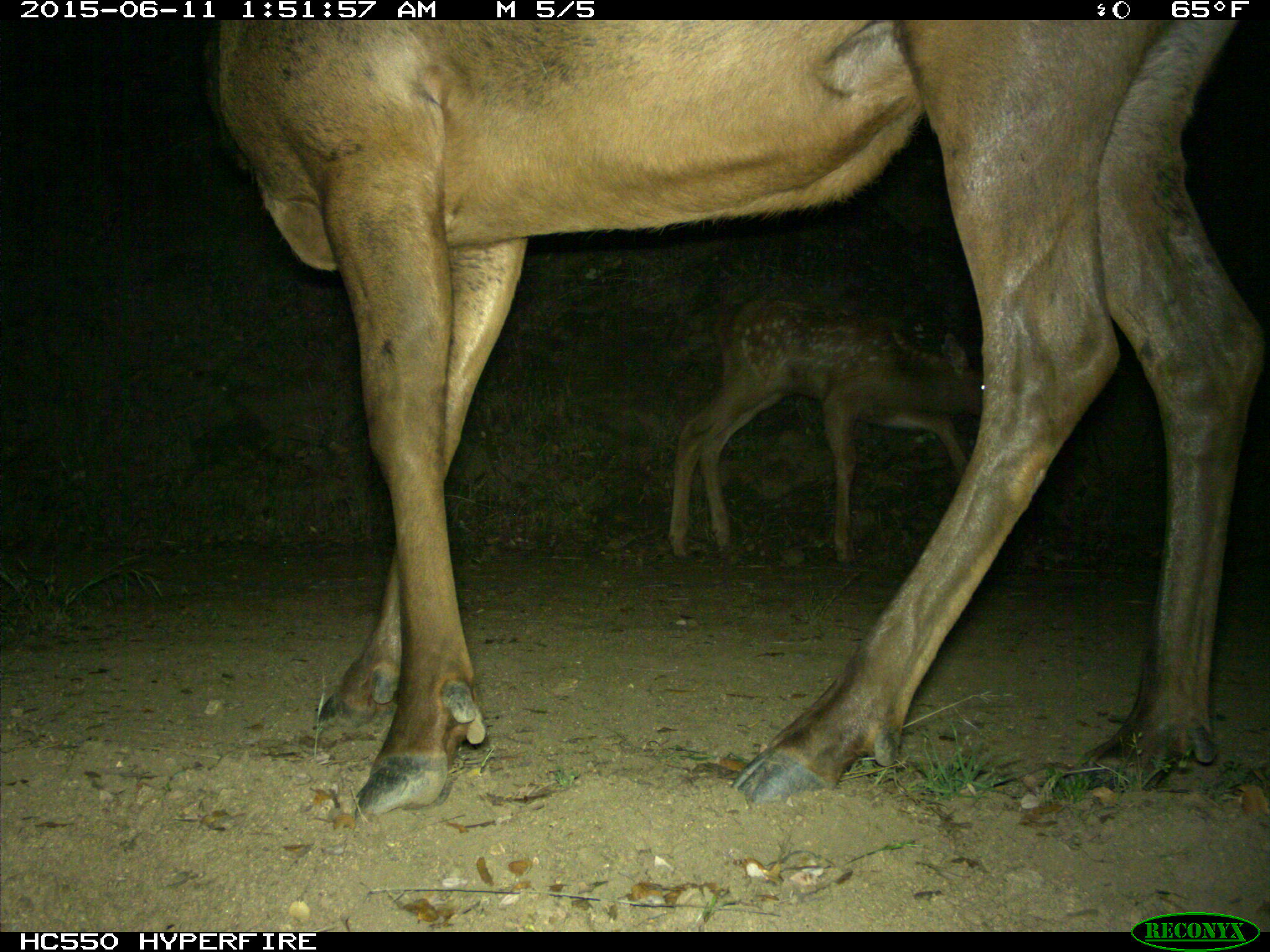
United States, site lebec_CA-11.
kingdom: Animalia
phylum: Chordata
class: Mammalia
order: Artiodactyla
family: Cervidae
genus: Cervus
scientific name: Cervus canadensis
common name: elk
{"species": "Cervus canadensis (elk)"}